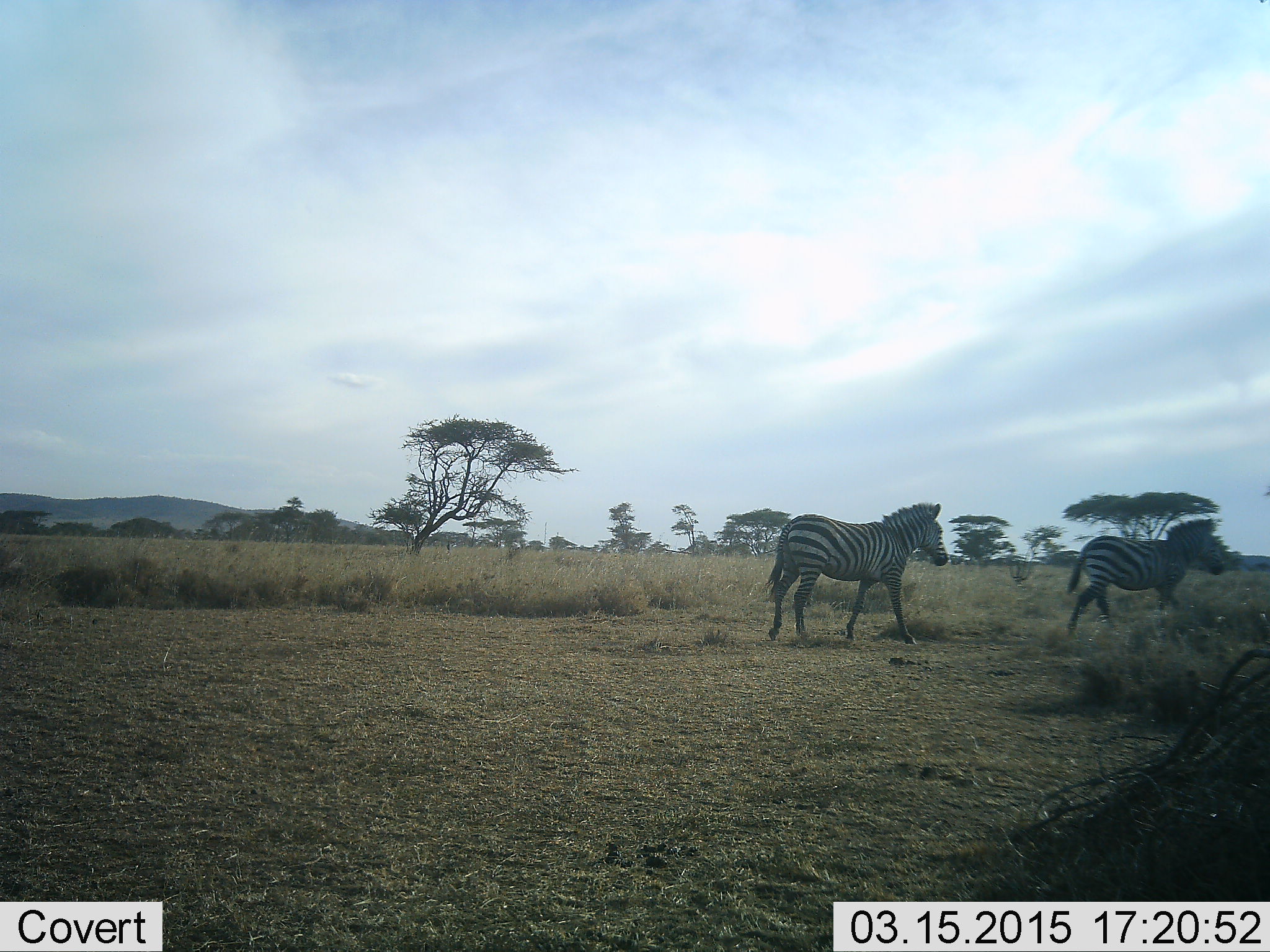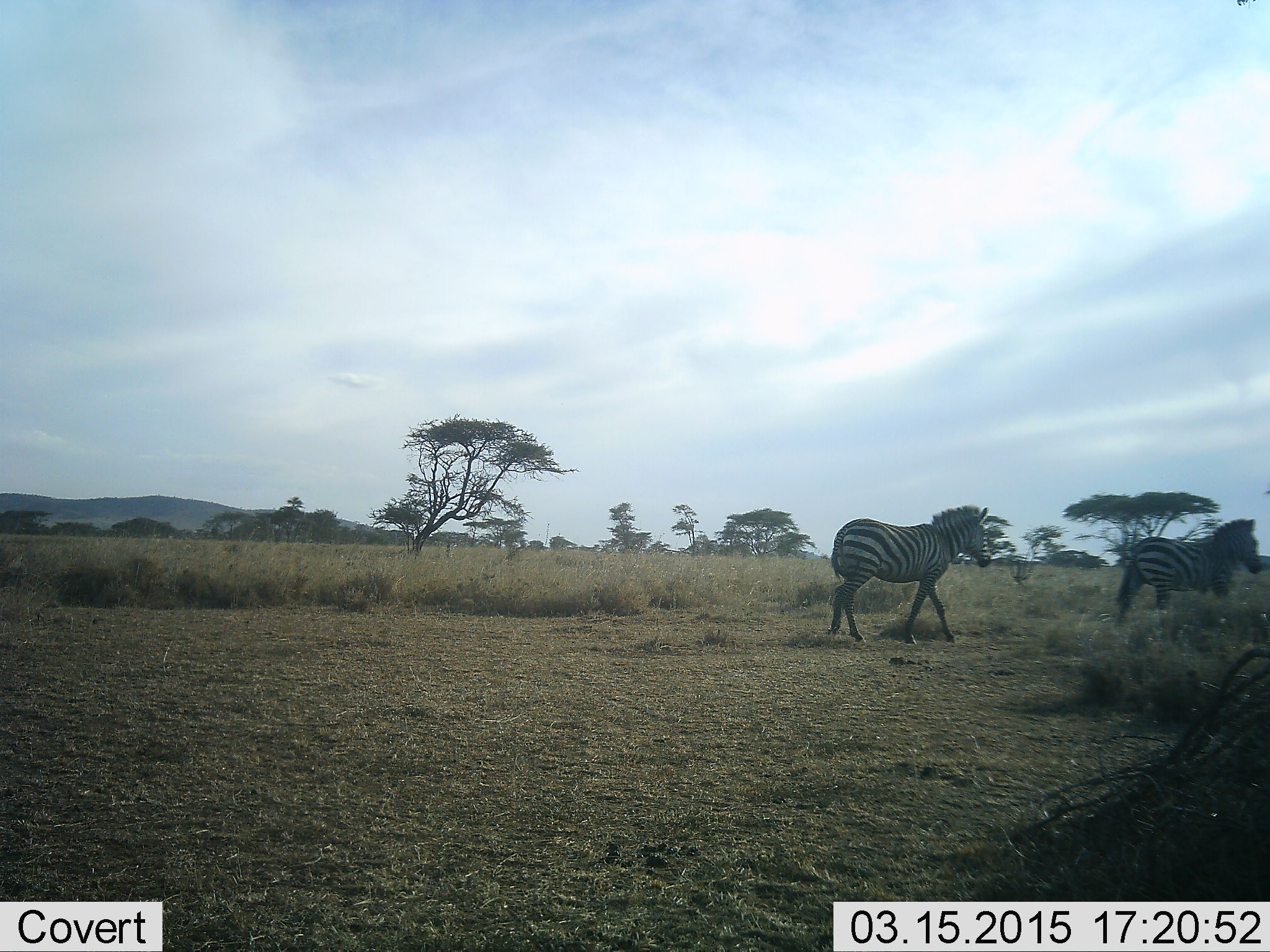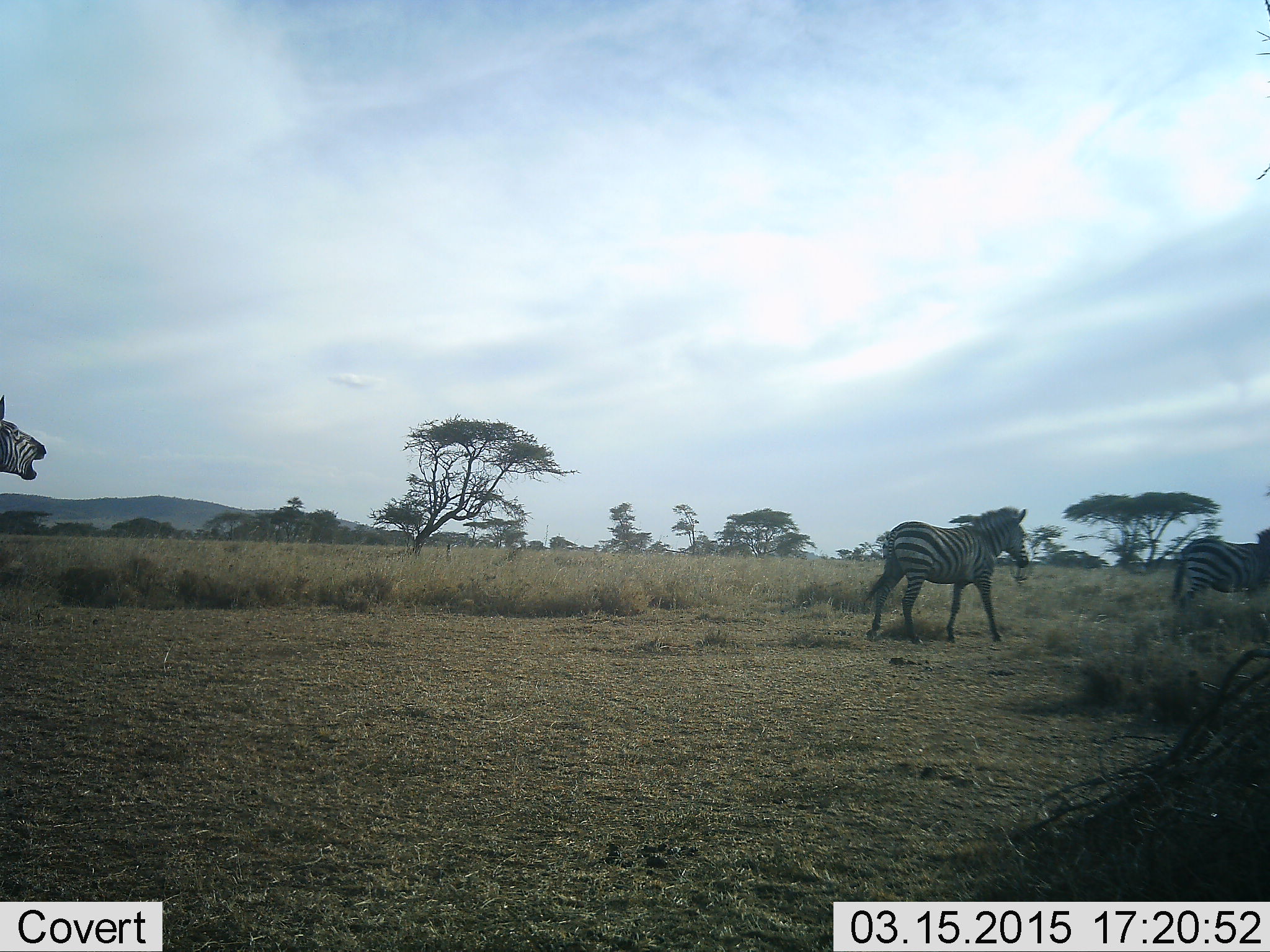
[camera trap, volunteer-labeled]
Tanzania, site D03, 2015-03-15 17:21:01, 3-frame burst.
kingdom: Animalia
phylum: Chordata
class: Mammalia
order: Perissodactyla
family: Equidae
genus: Equus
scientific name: Equus quagga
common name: plains zebra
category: zebra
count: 3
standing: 0%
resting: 0%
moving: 100%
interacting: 20%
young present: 10%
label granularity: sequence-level